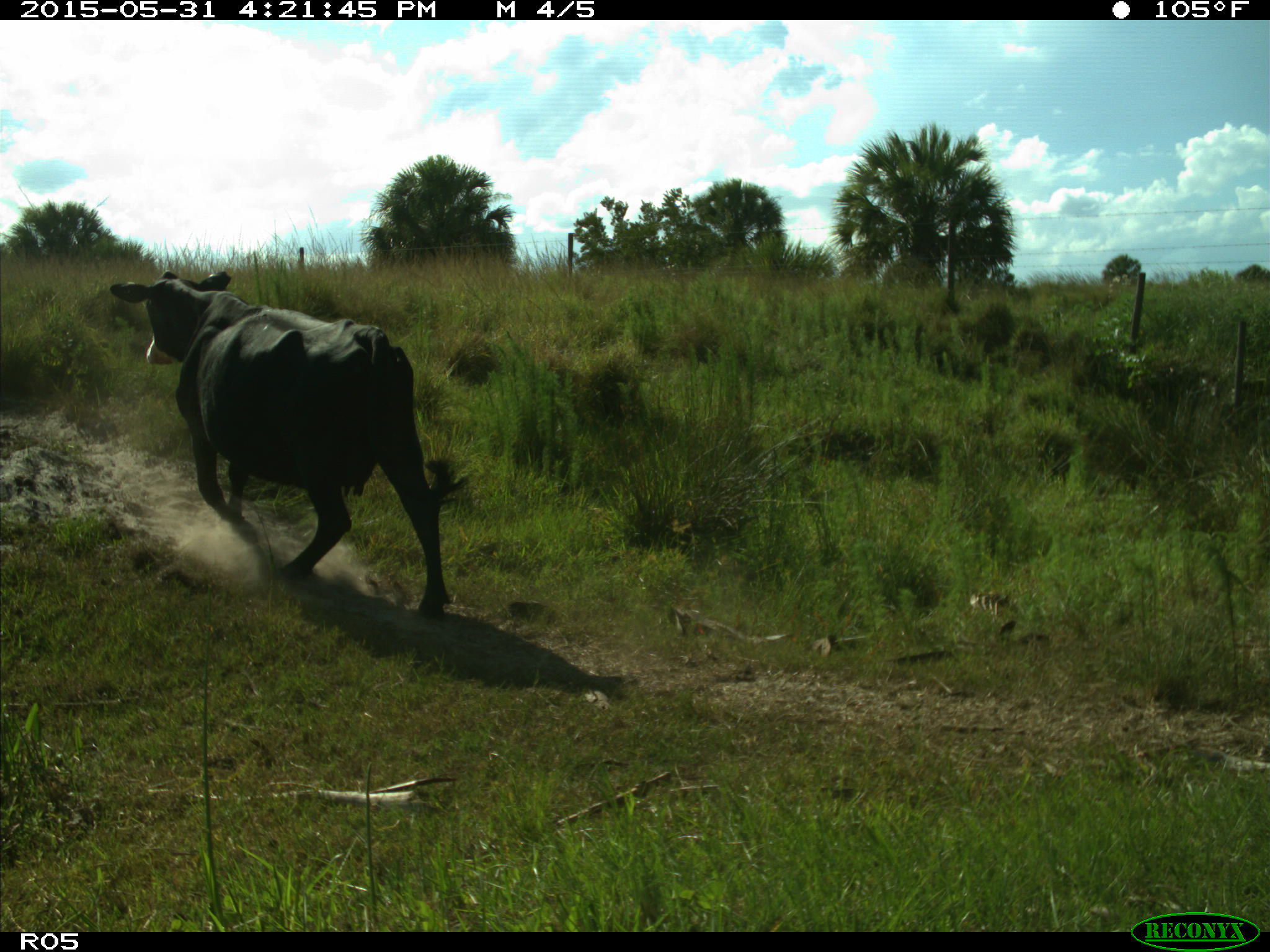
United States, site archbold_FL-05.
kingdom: Animalia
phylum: Chordata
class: Mammalia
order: Artiodactyla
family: Bovidae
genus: Bos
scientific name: Bos taurus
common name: domestic cow